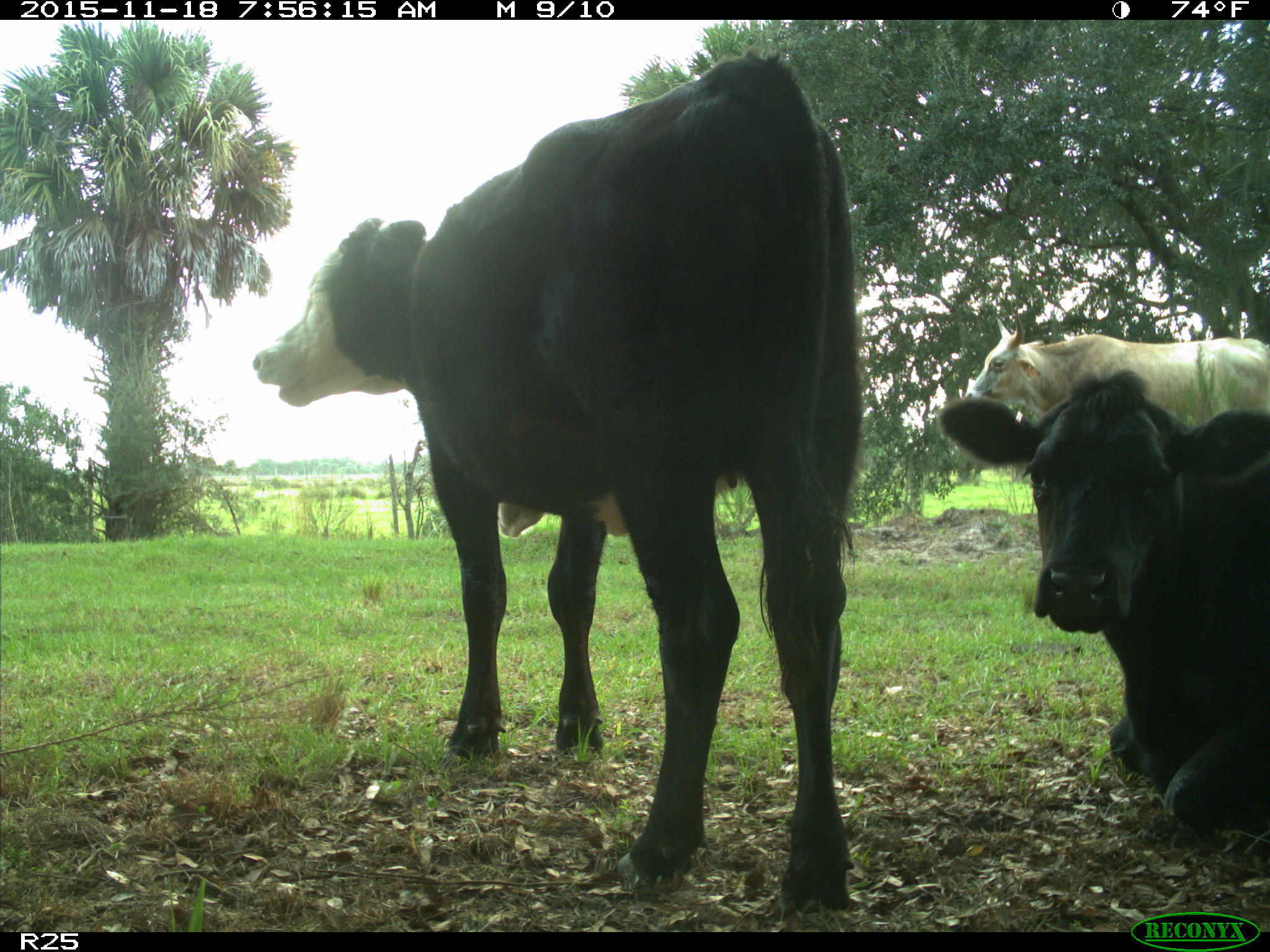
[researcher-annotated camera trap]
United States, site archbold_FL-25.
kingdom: Animalia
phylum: Chordata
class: Mammalia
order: Artiodactyla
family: Bovidae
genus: Bos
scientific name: Bos taurus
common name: domestic cow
Bos taurus (domestic cow).